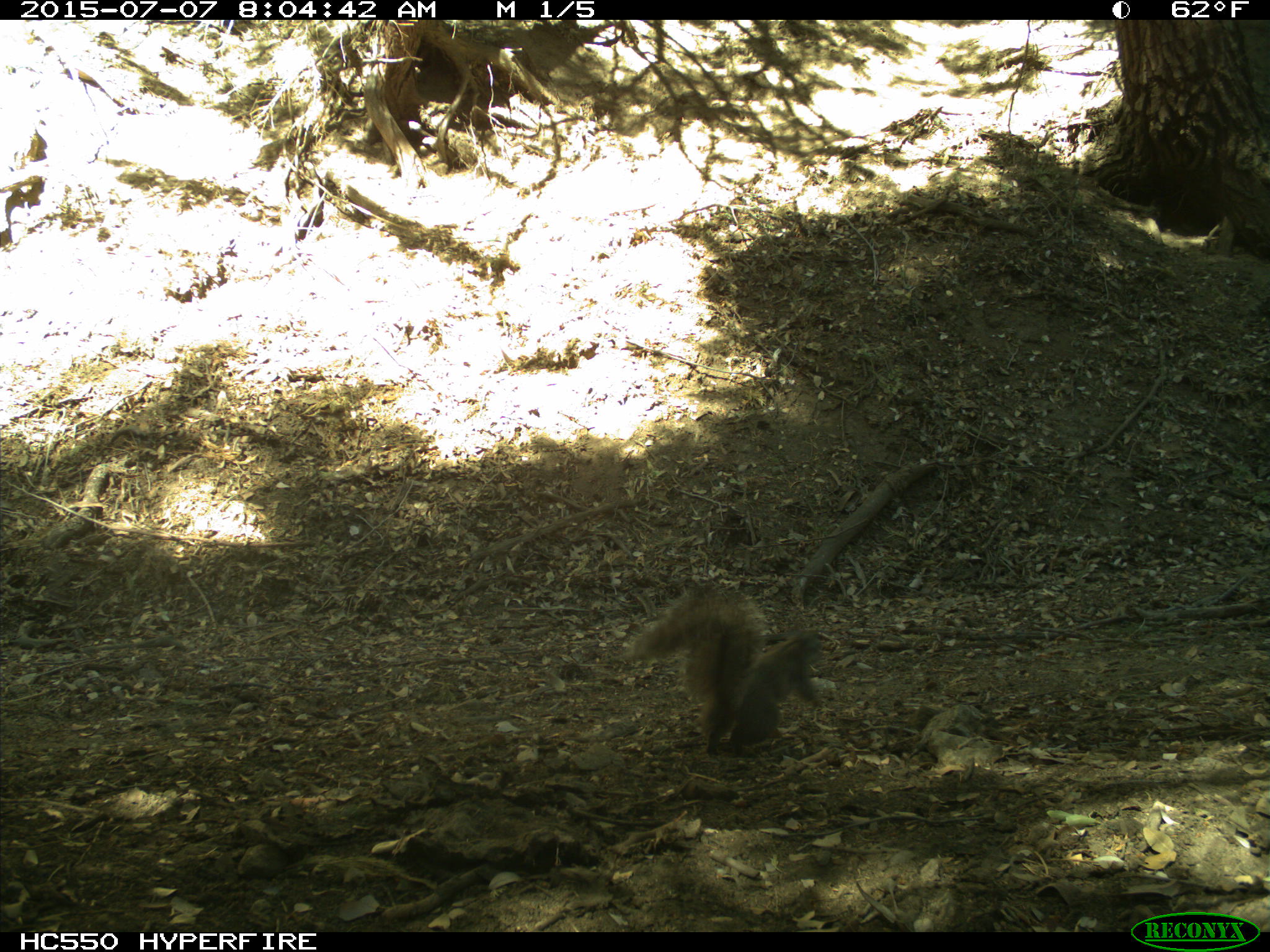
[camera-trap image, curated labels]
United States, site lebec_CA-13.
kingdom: Animalia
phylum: Chordata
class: Mammalia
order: Rodentia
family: Sciuridae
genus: Sciurus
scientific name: Sciurus carolinensis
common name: eastern gray squirrel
Sciurus carolinensis (eastern gray squirrel).